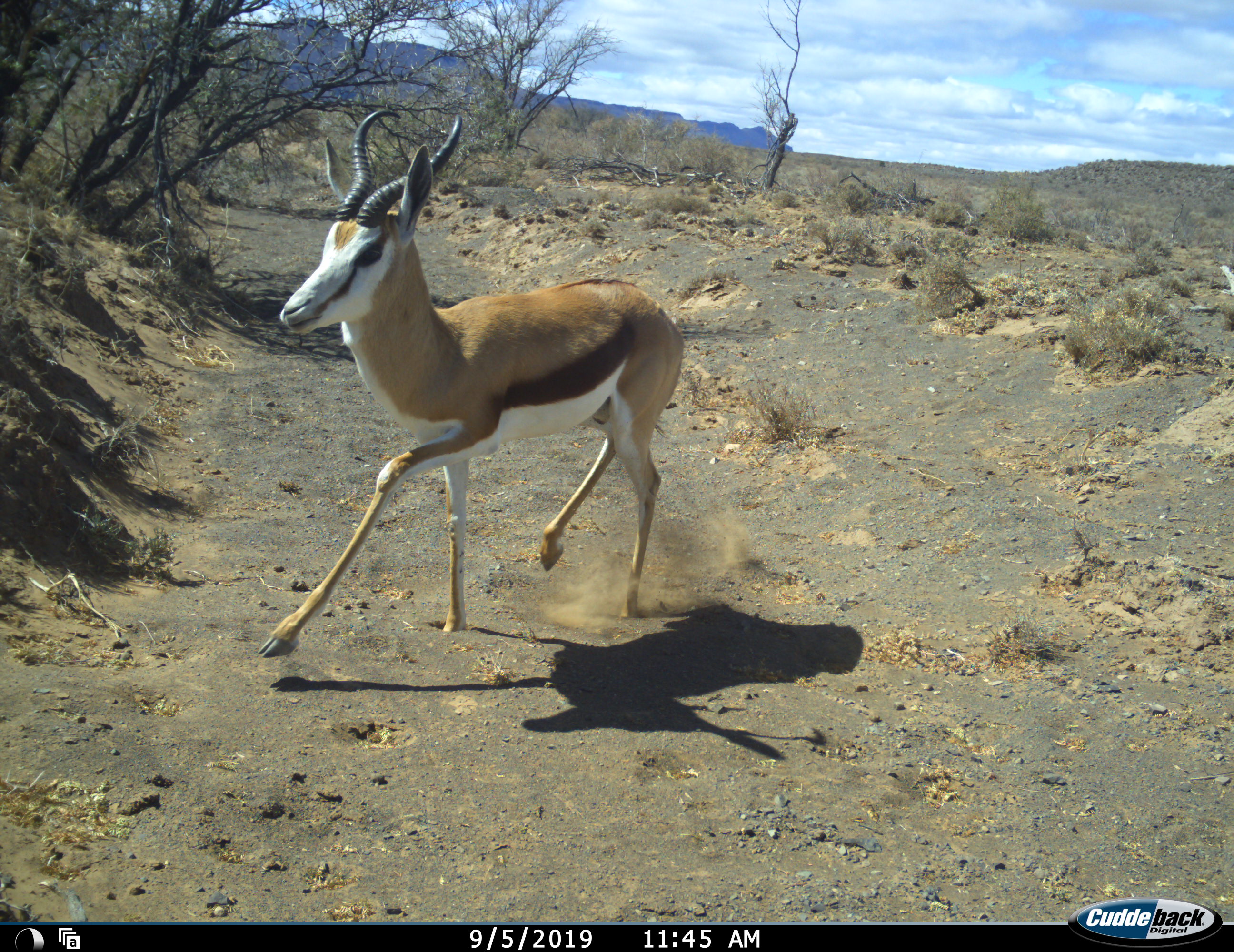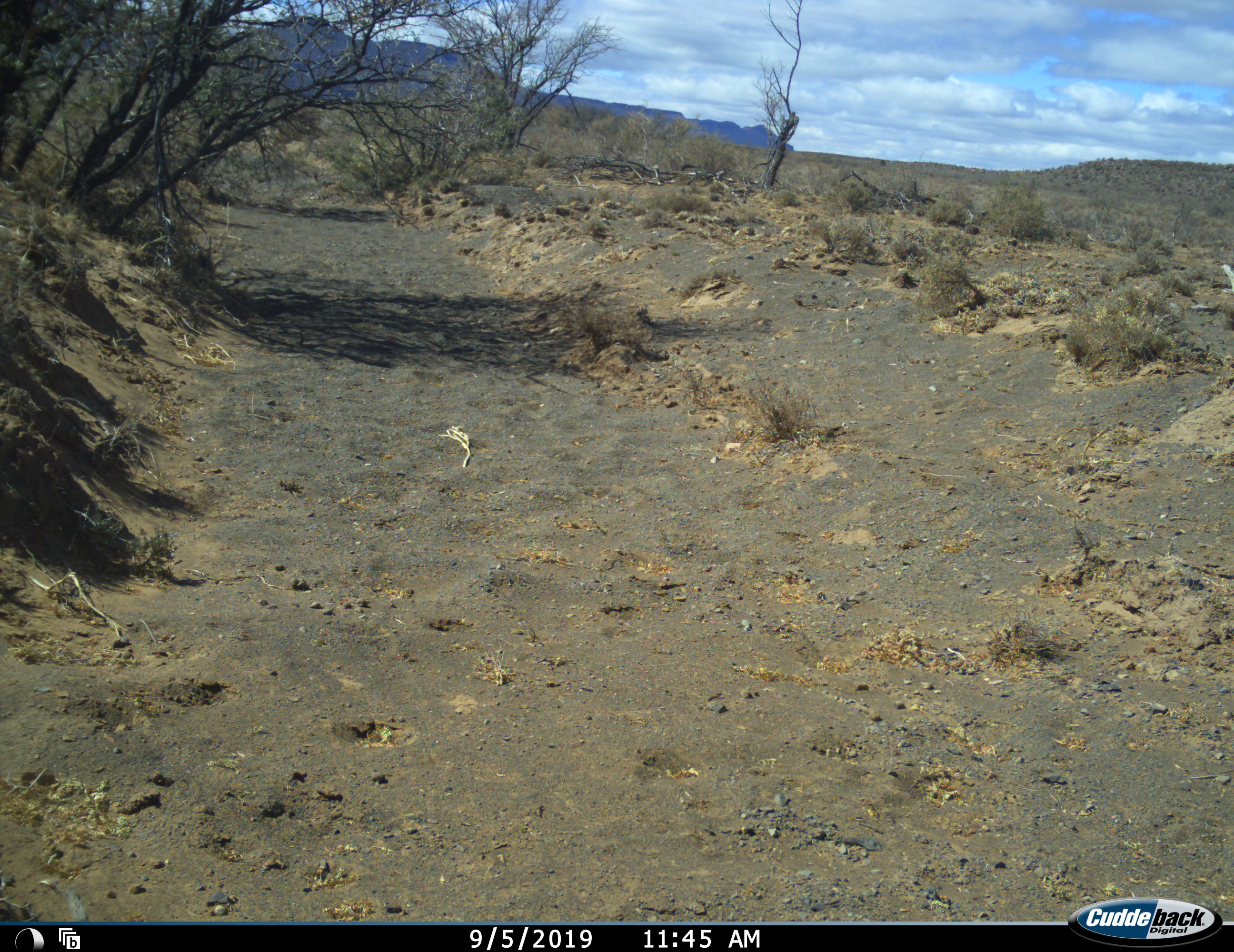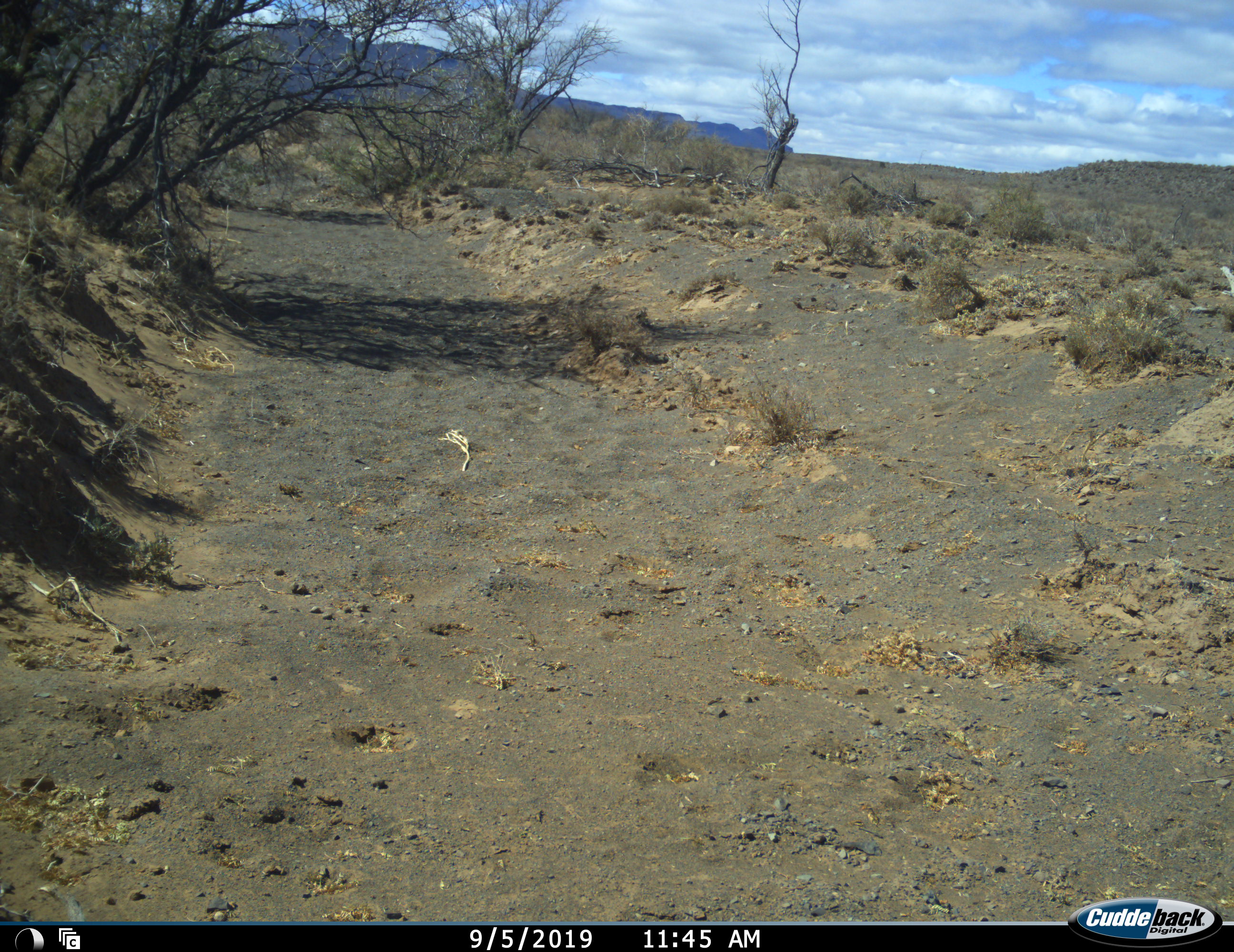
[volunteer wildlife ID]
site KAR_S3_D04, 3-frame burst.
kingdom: Animalia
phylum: Chordata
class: Mammalia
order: Artiodactyla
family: Bovidae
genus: Antidorcas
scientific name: Antidorcas marsupialis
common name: springbok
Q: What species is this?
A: Springbok (Antidorcas marsupialis).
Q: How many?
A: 1.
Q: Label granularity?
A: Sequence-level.